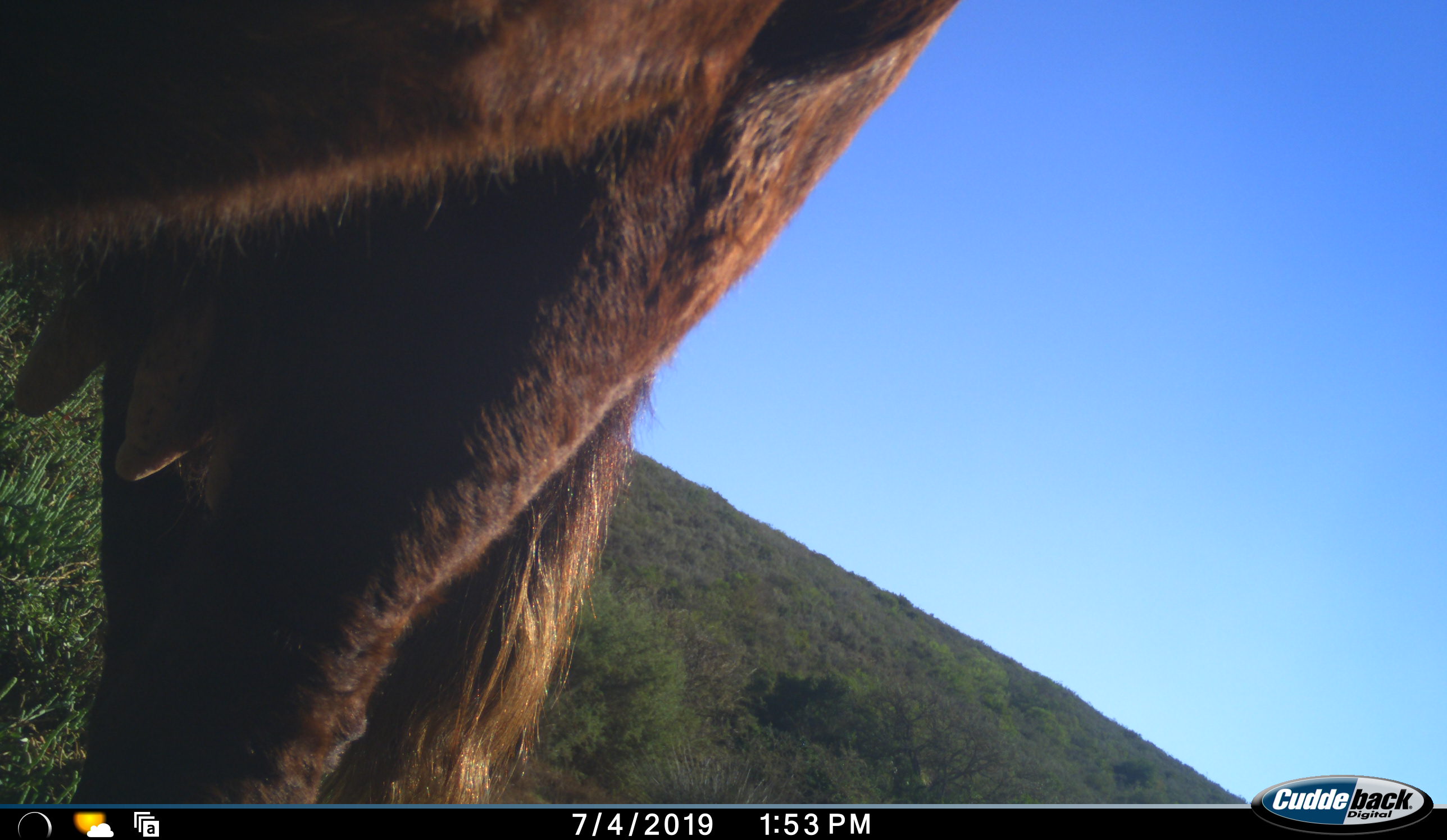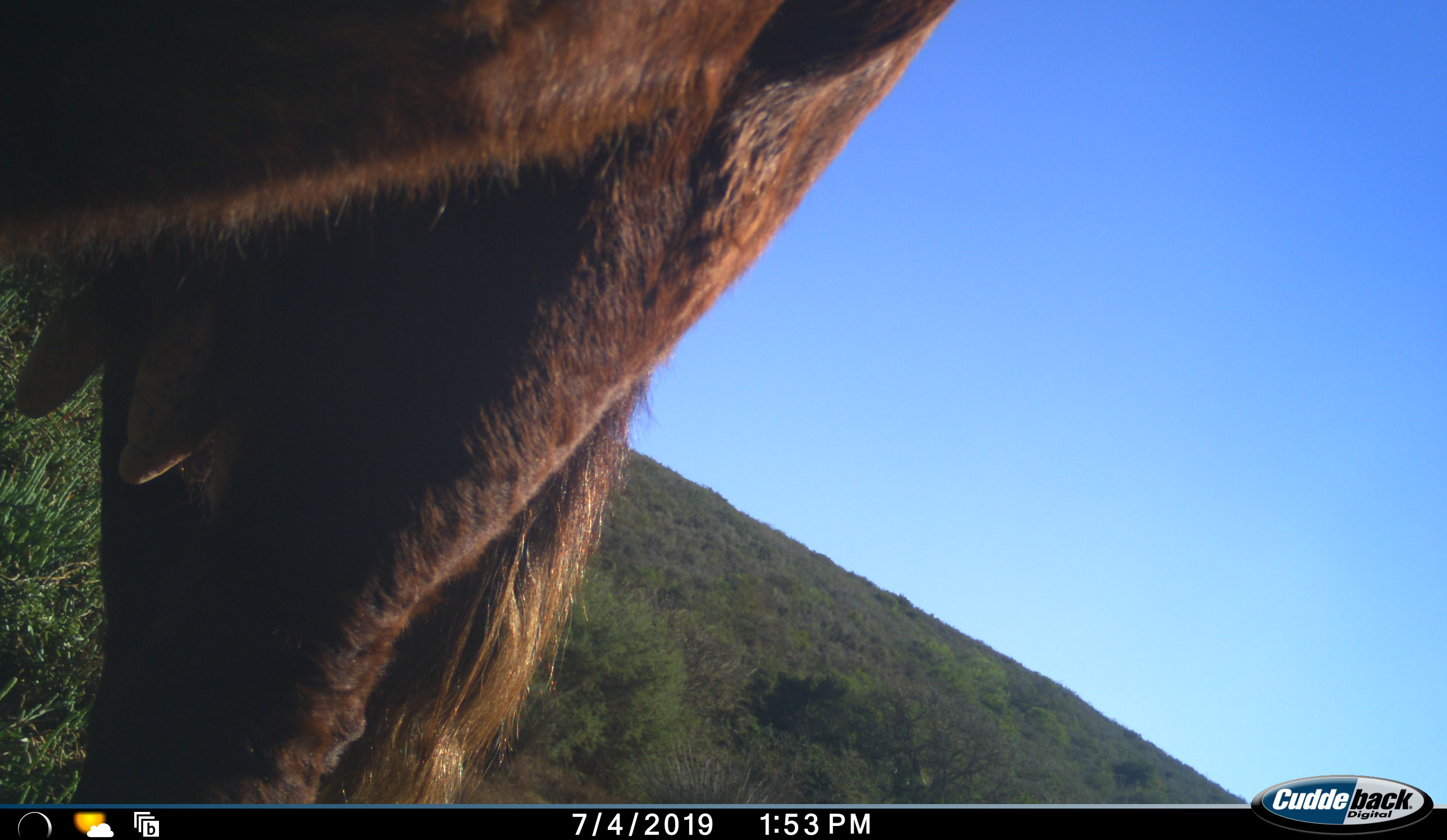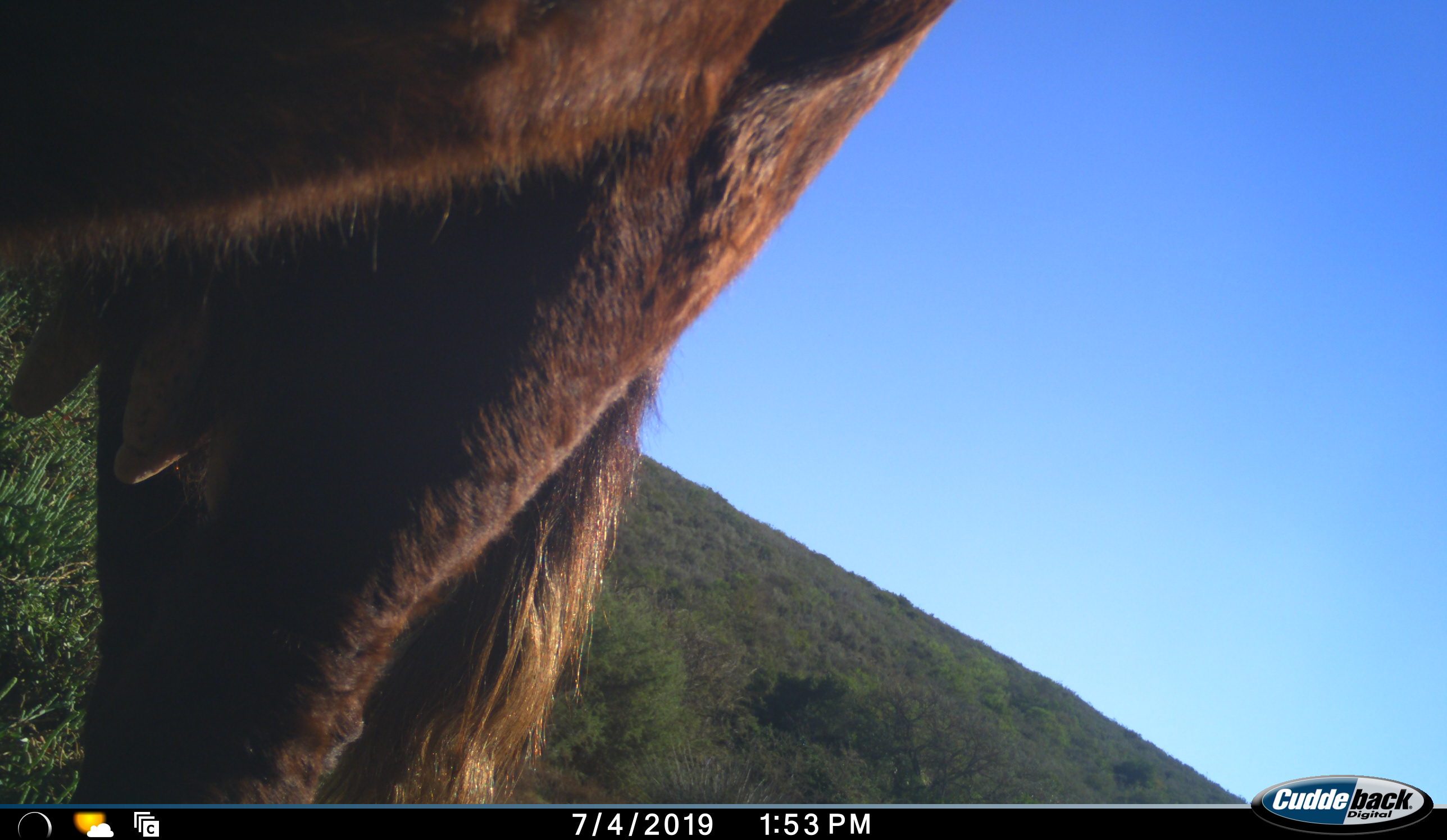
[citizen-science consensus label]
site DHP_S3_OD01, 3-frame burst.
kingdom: Animalia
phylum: Chordata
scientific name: Vertebrata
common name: domestic animal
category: domesticanimal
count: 1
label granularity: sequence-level